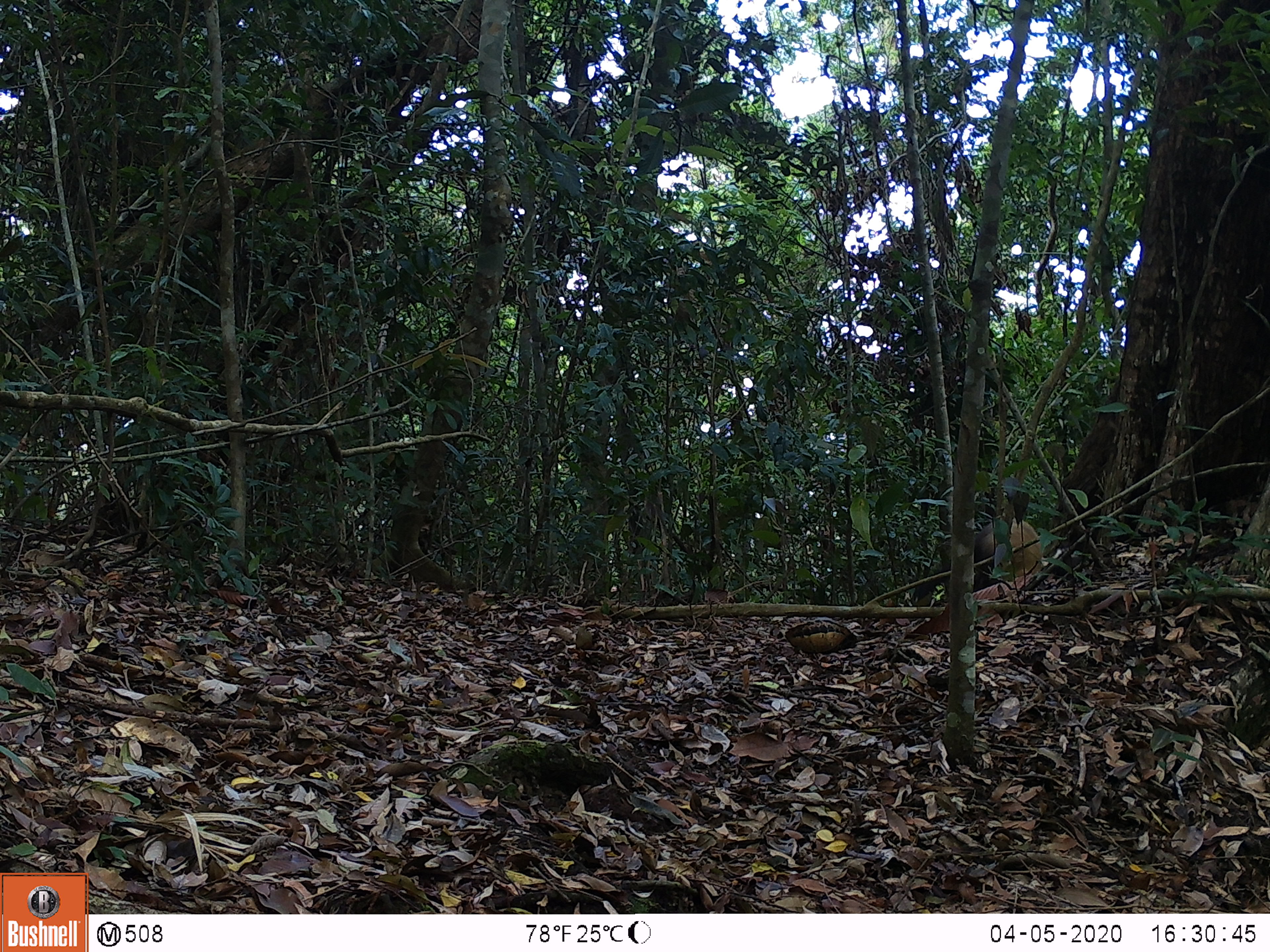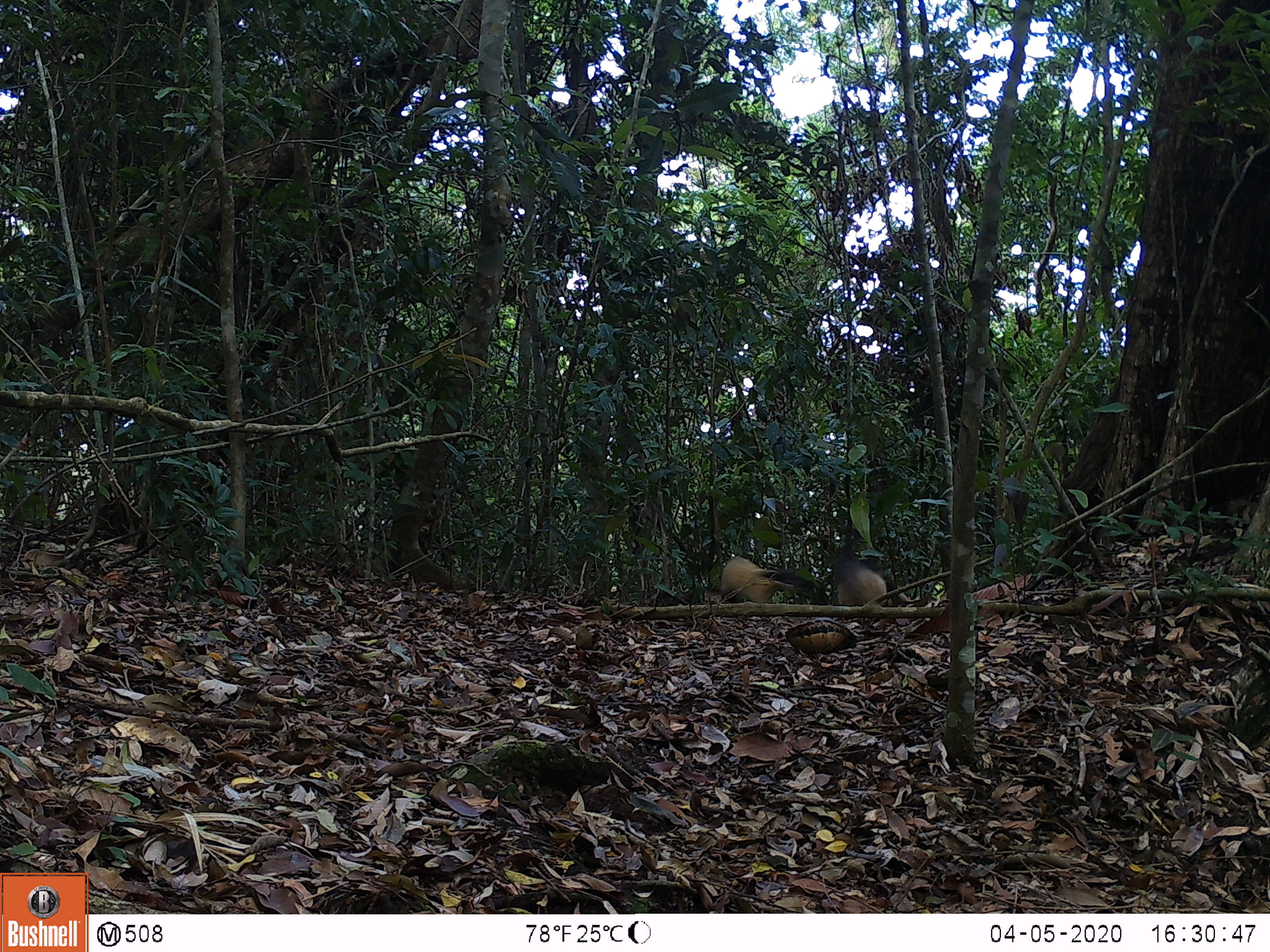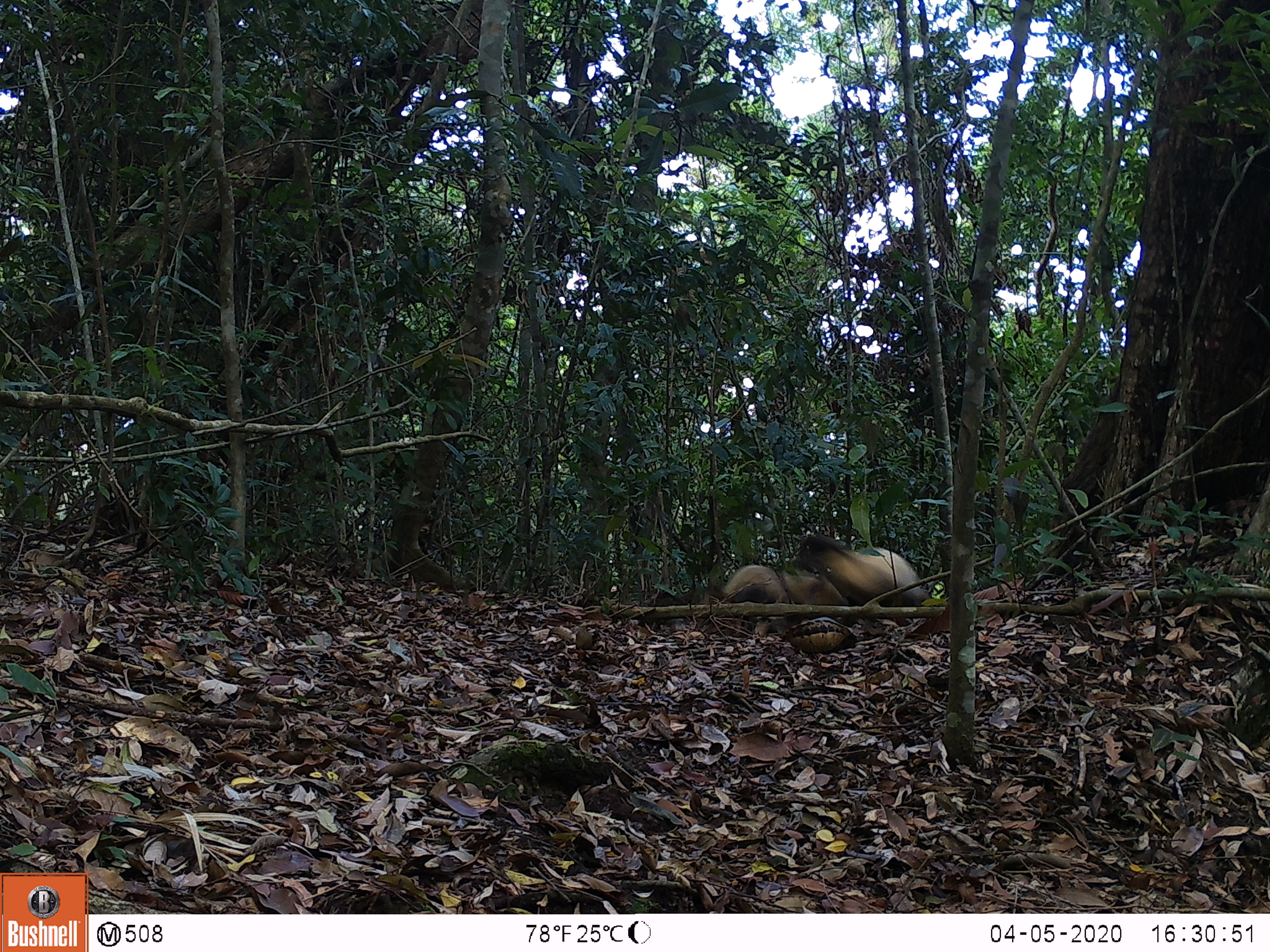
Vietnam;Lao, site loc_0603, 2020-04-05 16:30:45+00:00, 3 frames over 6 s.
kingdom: Animalia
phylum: Chordata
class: Mammalia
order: Carnivora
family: Mustelidae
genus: Martes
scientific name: Martes flavigula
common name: yellow-throated marten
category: yellow throated marten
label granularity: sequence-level